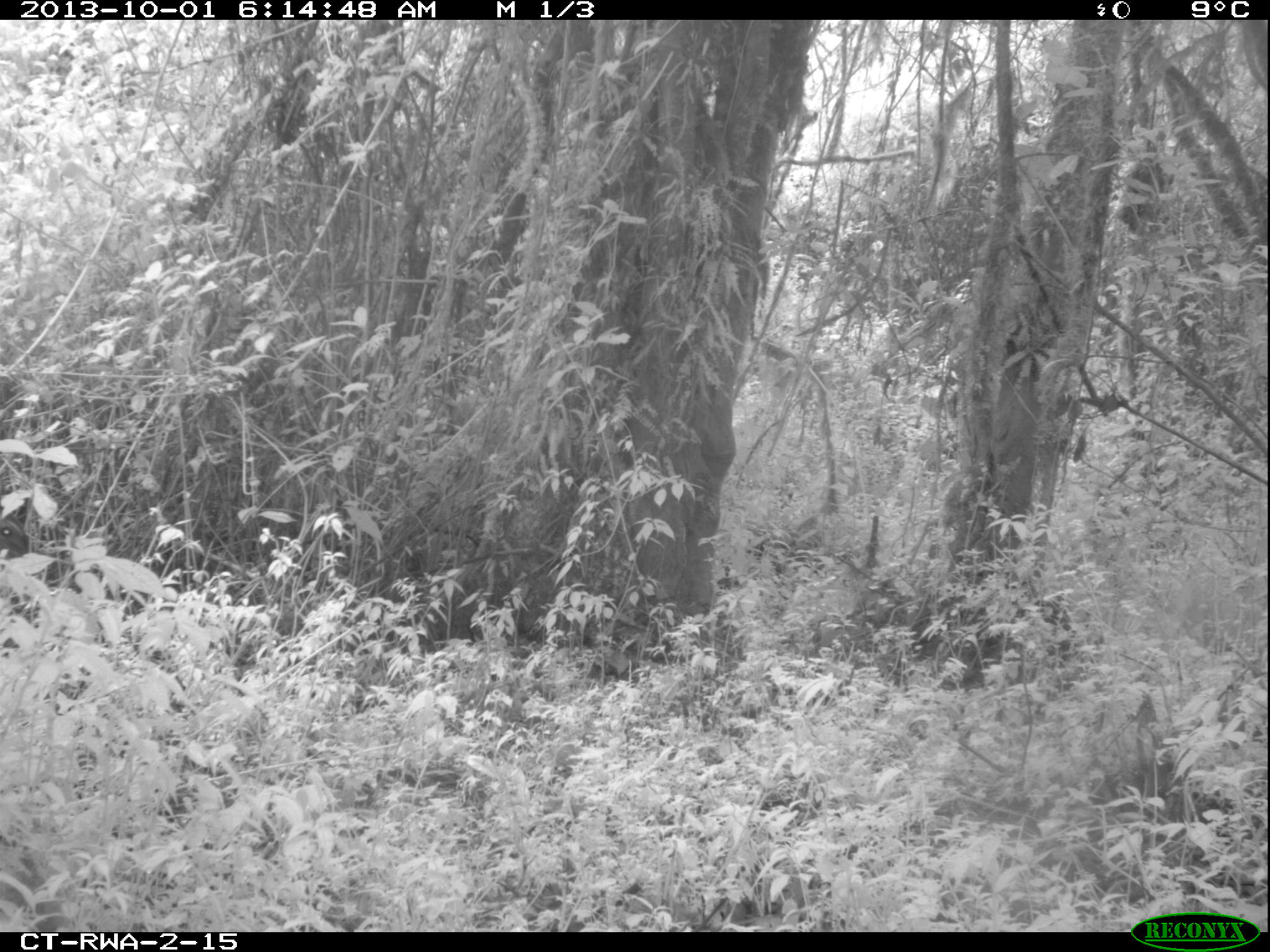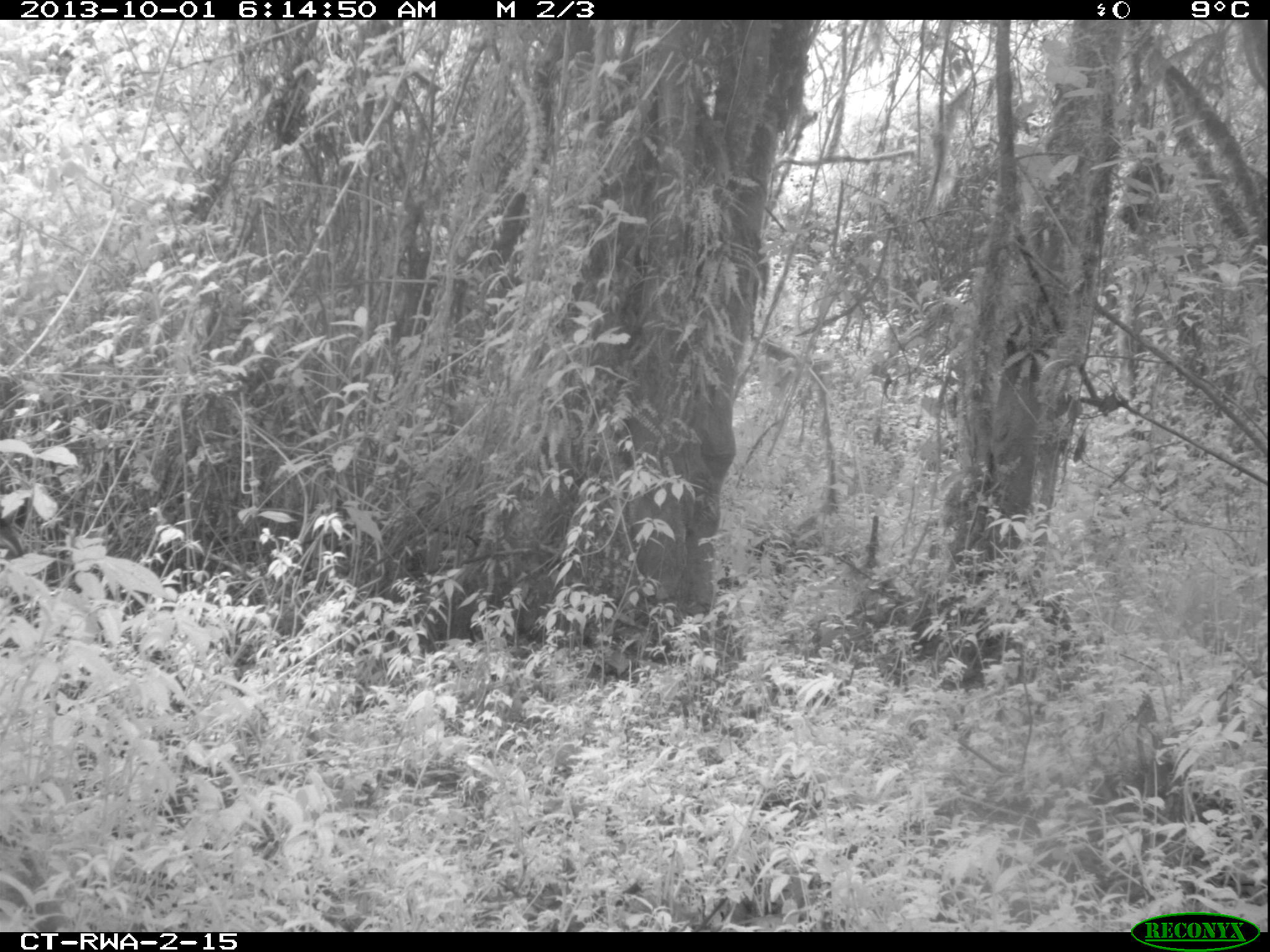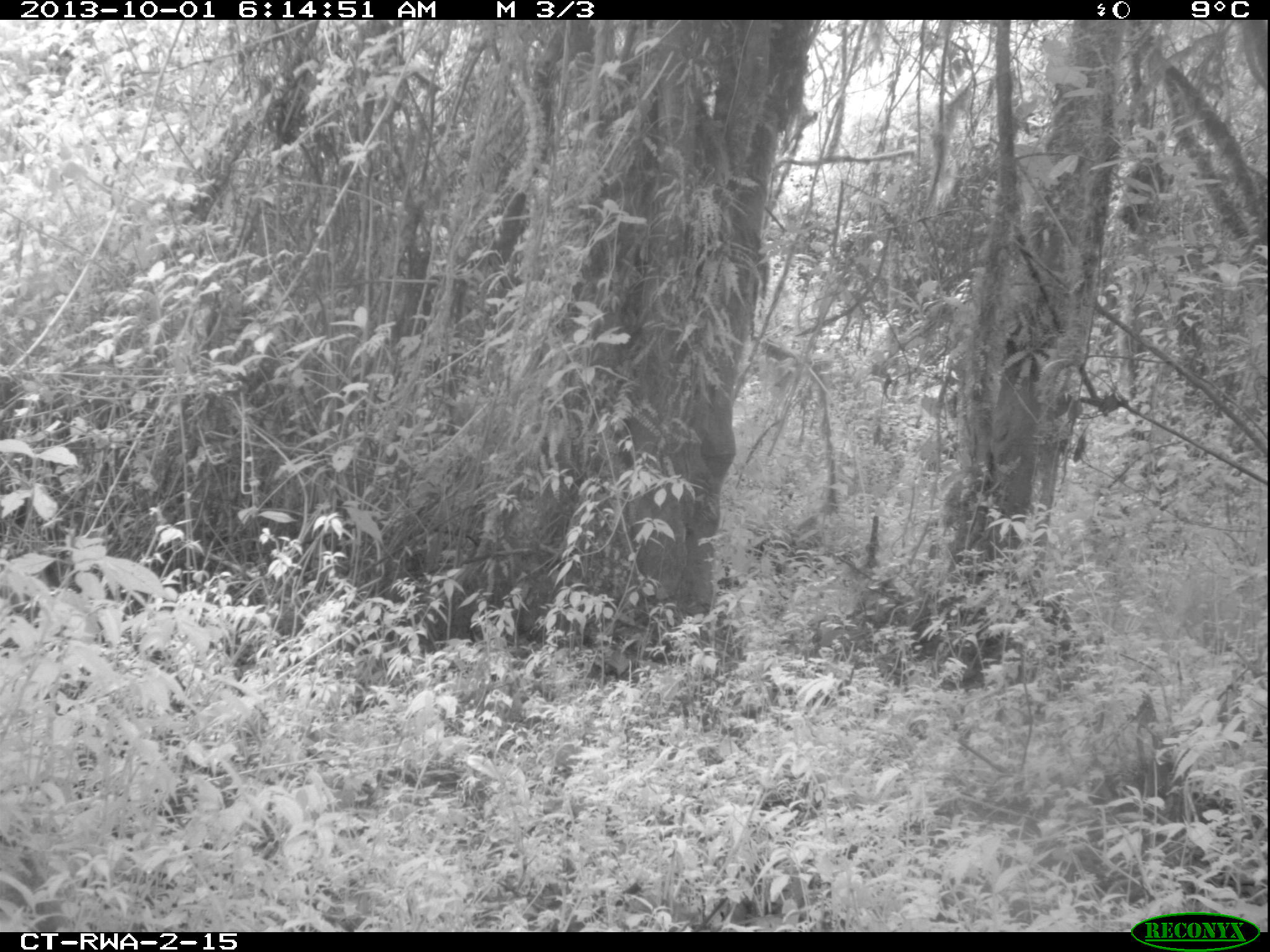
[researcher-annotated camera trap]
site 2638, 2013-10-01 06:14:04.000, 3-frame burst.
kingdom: Animalia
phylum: Chordata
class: Mammalia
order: Artiodactyla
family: Bovidae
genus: Cephalophus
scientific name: Cephalophus nigrifrons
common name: black-fronted duiker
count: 1